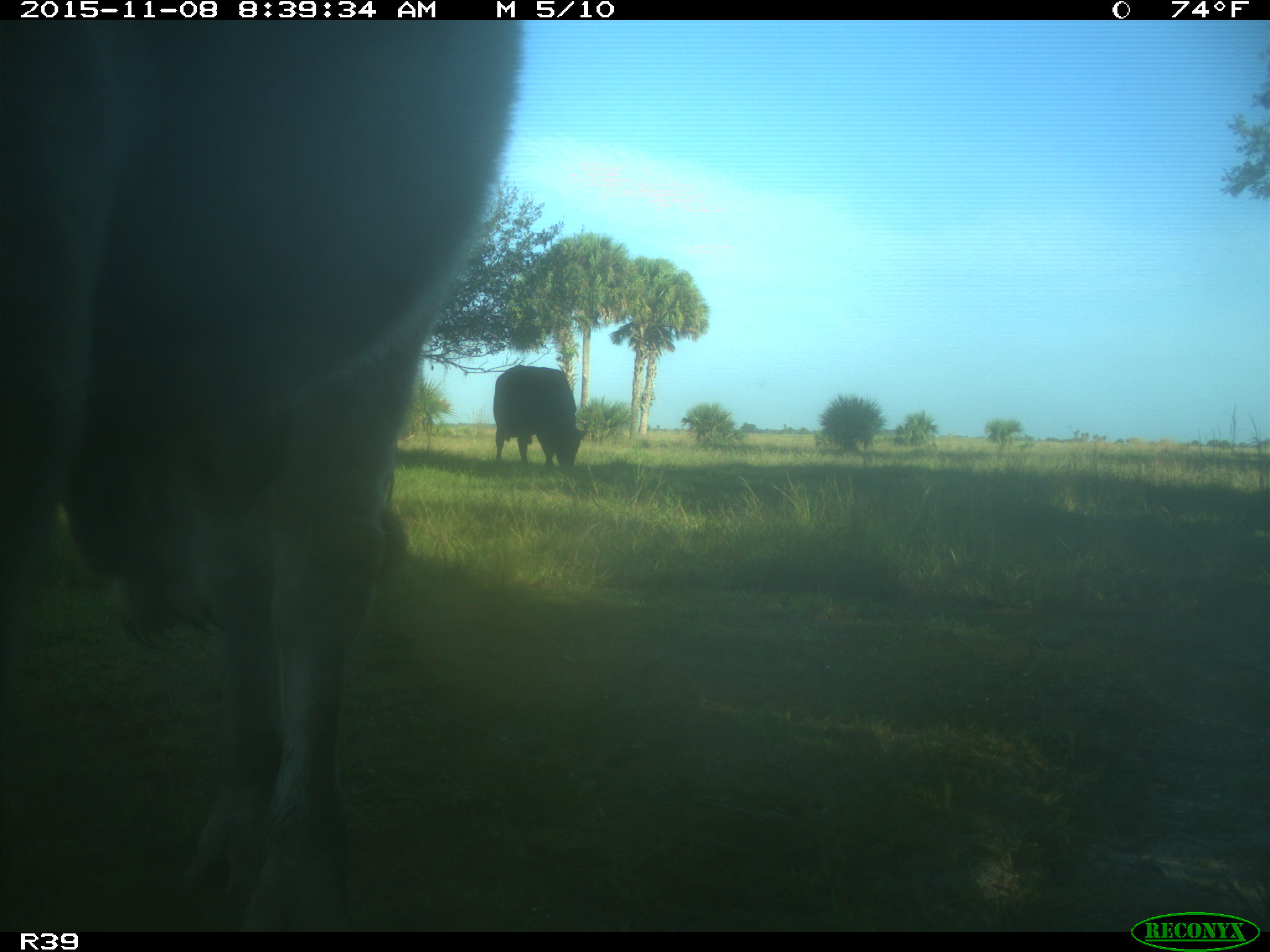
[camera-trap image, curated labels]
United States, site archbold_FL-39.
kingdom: Animalia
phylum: Chordata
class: Mammalia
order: Artiodactyla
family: Bovidae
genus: Bos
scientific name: Bos taurus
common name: domestic cow